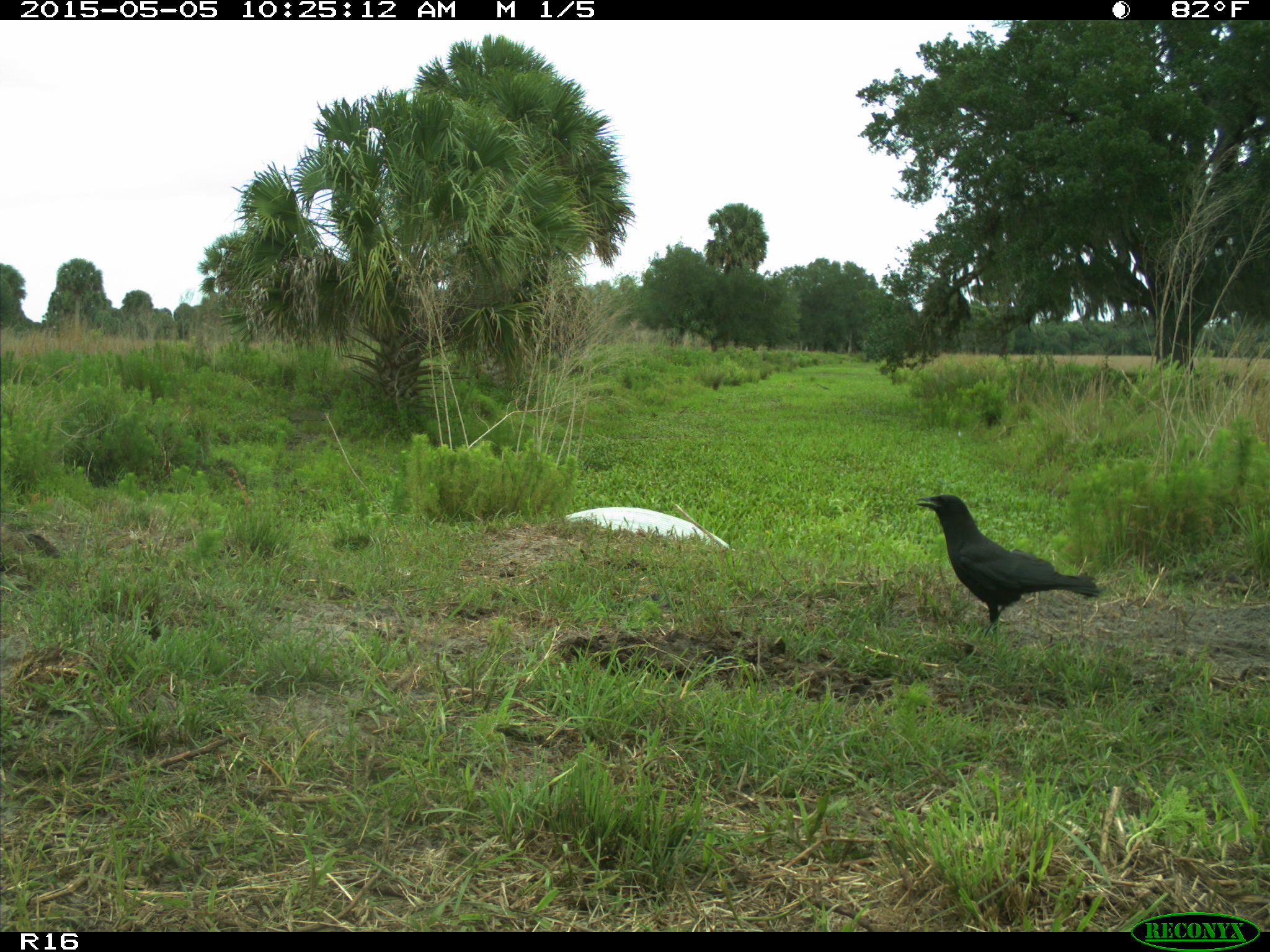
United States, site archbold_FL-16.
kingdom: Animalia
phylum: Chordata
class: Mammalia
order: Artiodactyla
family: Bovidae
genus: Bos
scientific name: Bos taurus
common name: domestic cow